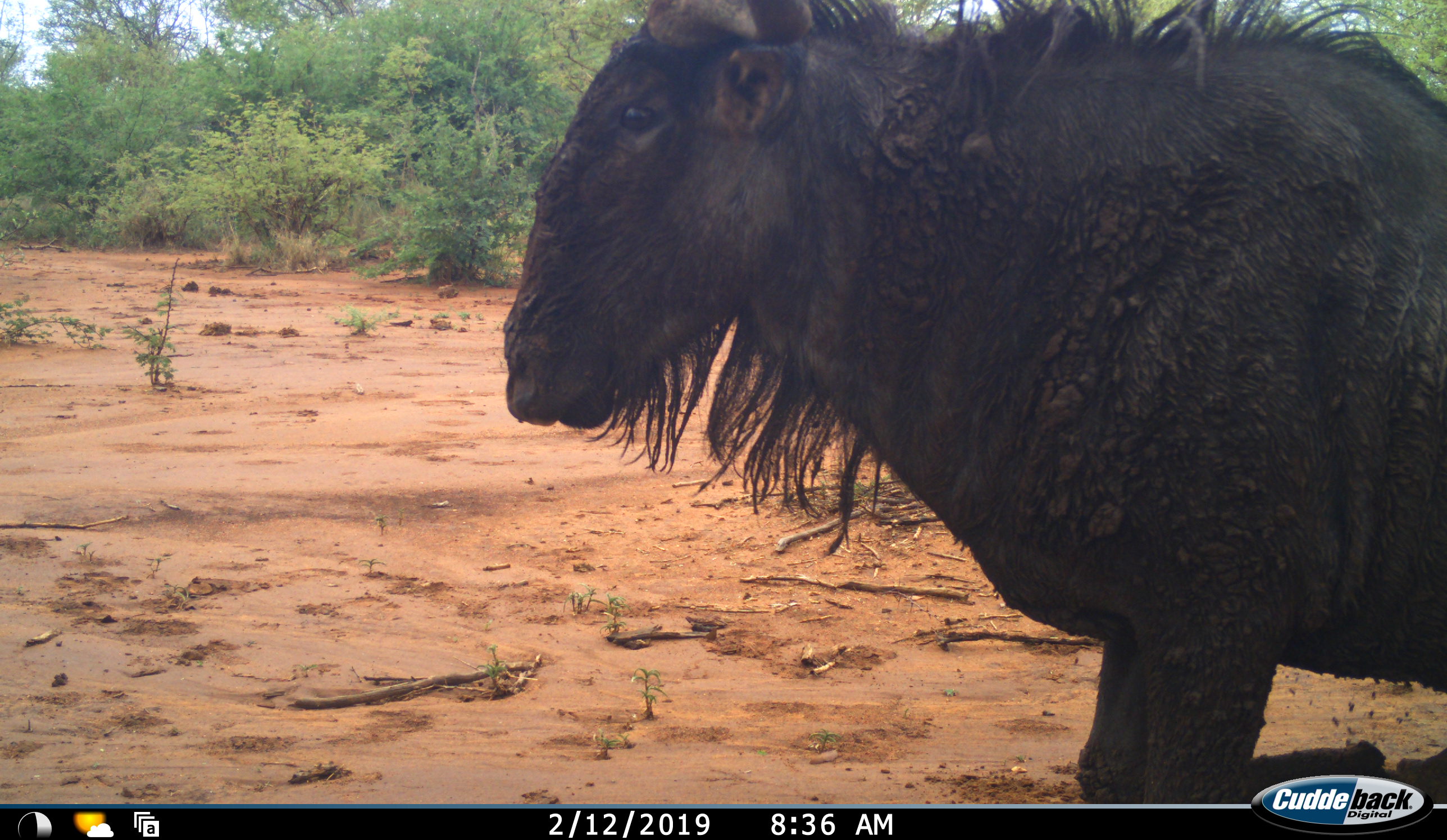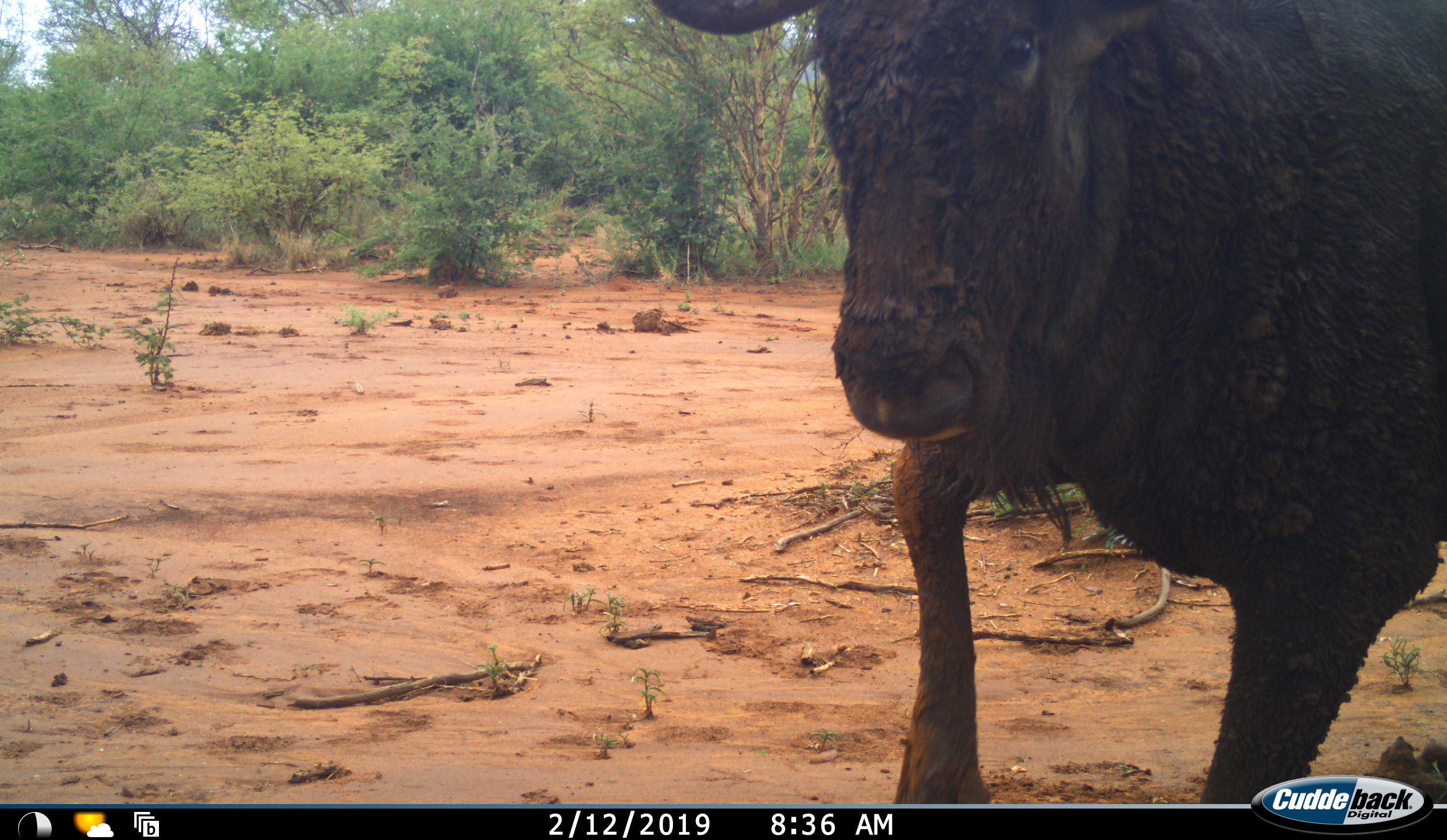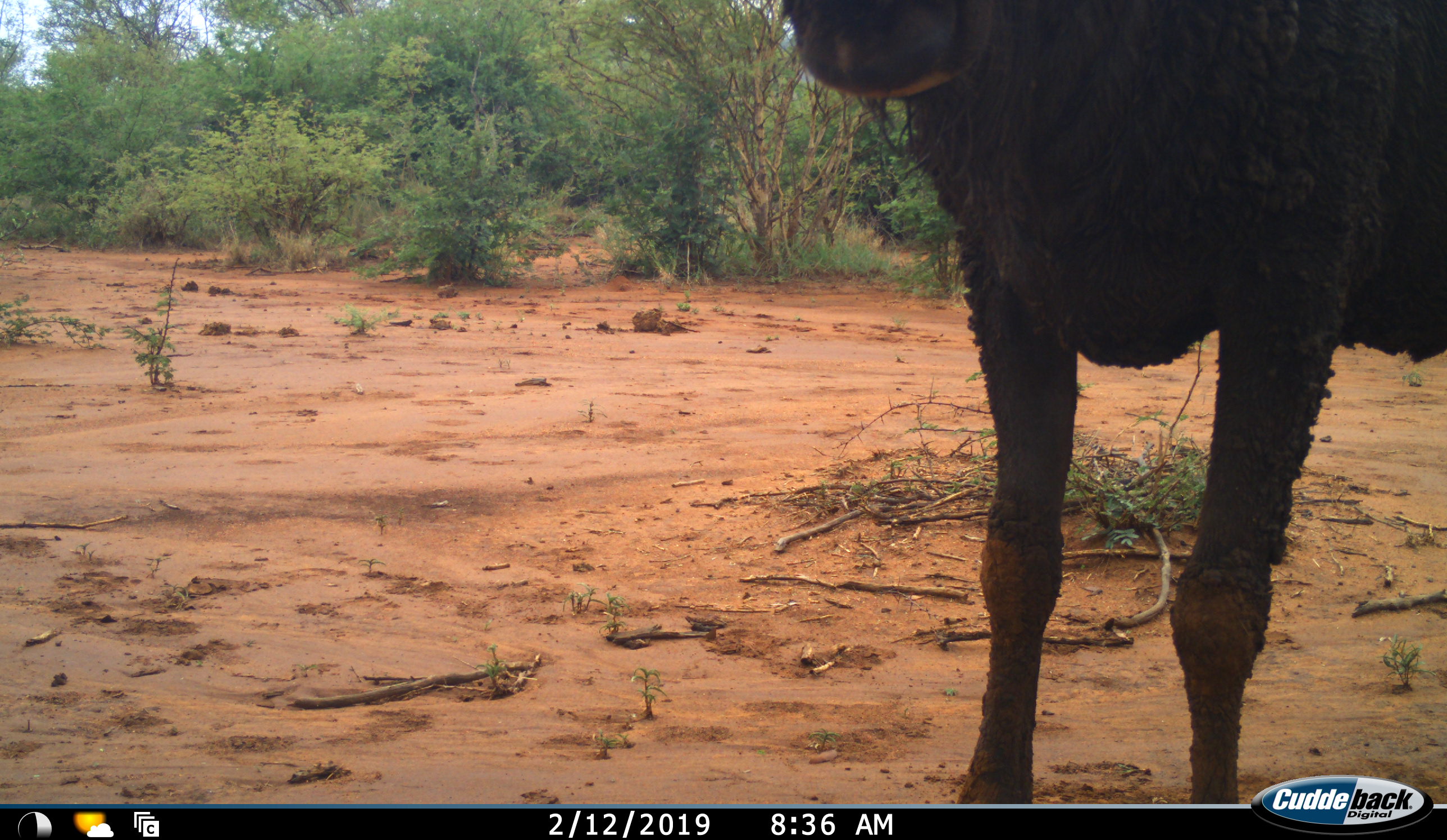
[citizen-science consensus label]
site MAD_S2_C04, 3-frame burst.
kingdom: Animalia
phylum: Chordata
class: Mammalia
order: Artiodactyla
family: Bovidae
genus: Connochaetes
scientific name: Connochaetes taurinus taurinus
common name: blue wildebeest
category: wildebeestblue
Wildebeestblue (blue wildebeest) (Connochaetes taurinus taurinus), count 1. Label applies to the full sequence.